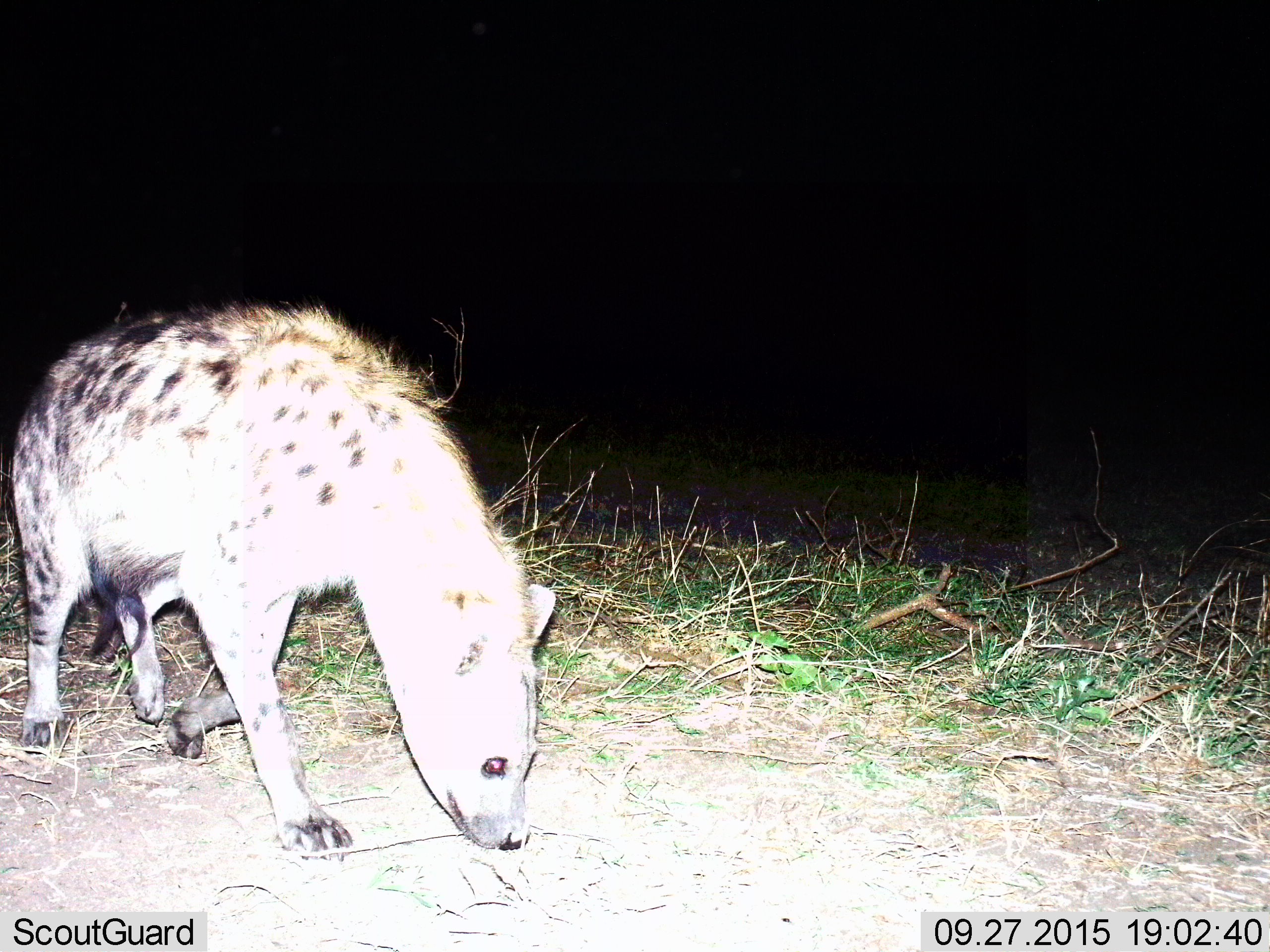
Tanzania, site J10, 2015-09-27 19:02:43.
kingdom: Animalia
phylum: Chordata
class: Mammalia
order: Carnivora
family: Hyaenidae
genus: Crocuta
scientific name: Crocuta crocuta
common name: spotted hyena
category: hyenaspotted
Hyenaspotted (spotted hyena) (Crocuta crocuta), count 1. Behavior (volunteer vote fractions): standing 25%, resting 0%, moving 62%, interacting 0%. Young present (vote fraction): 0%. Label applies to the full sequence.